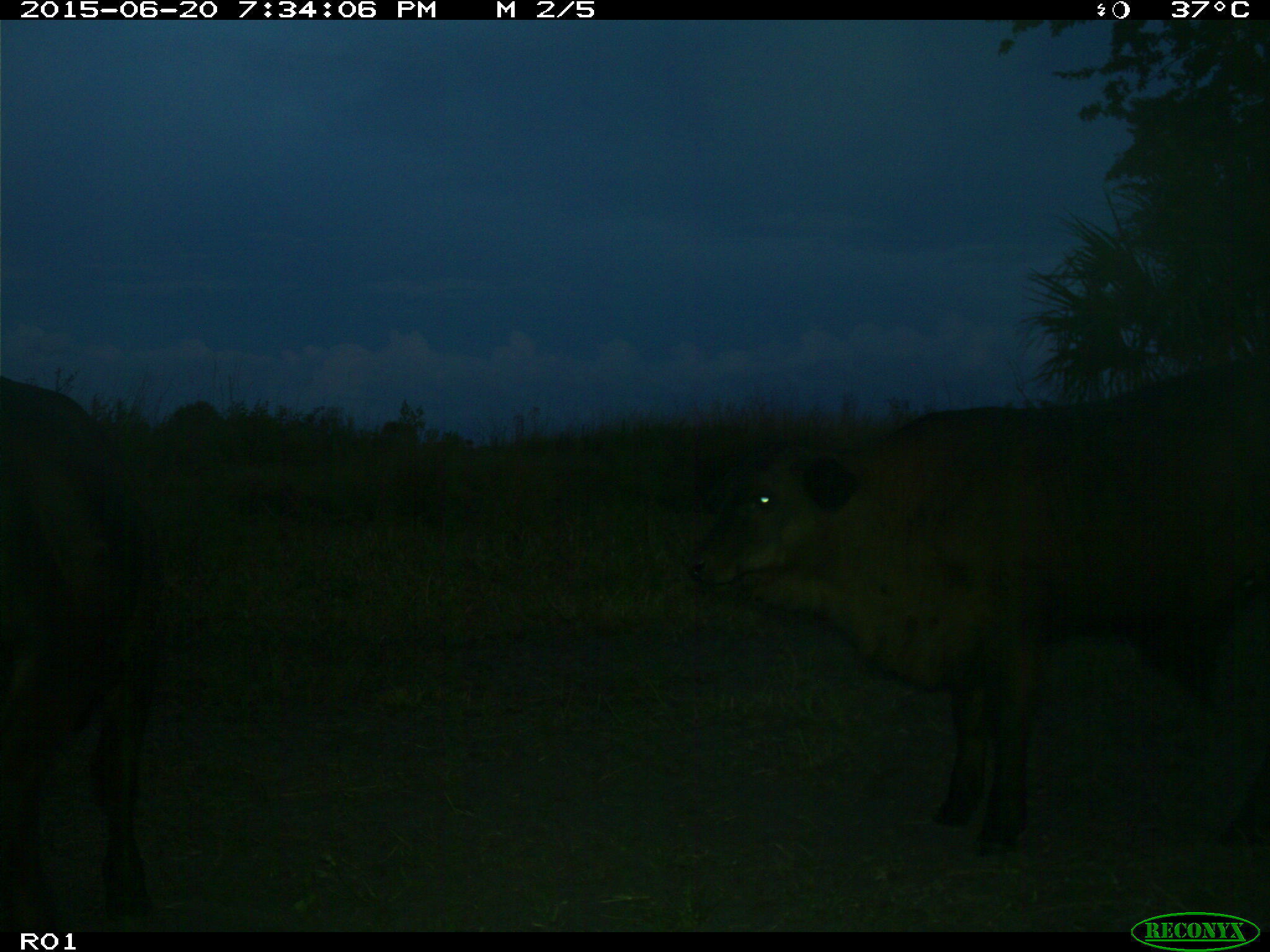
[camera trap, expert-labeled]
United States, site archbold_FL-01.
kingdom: Animalia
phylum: Chordata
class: Mammalia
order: Artiodactyla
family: Bovidae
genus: Bos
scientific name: Bos taurus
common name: domestic cow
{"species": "Bos taurus (domestic cow)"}